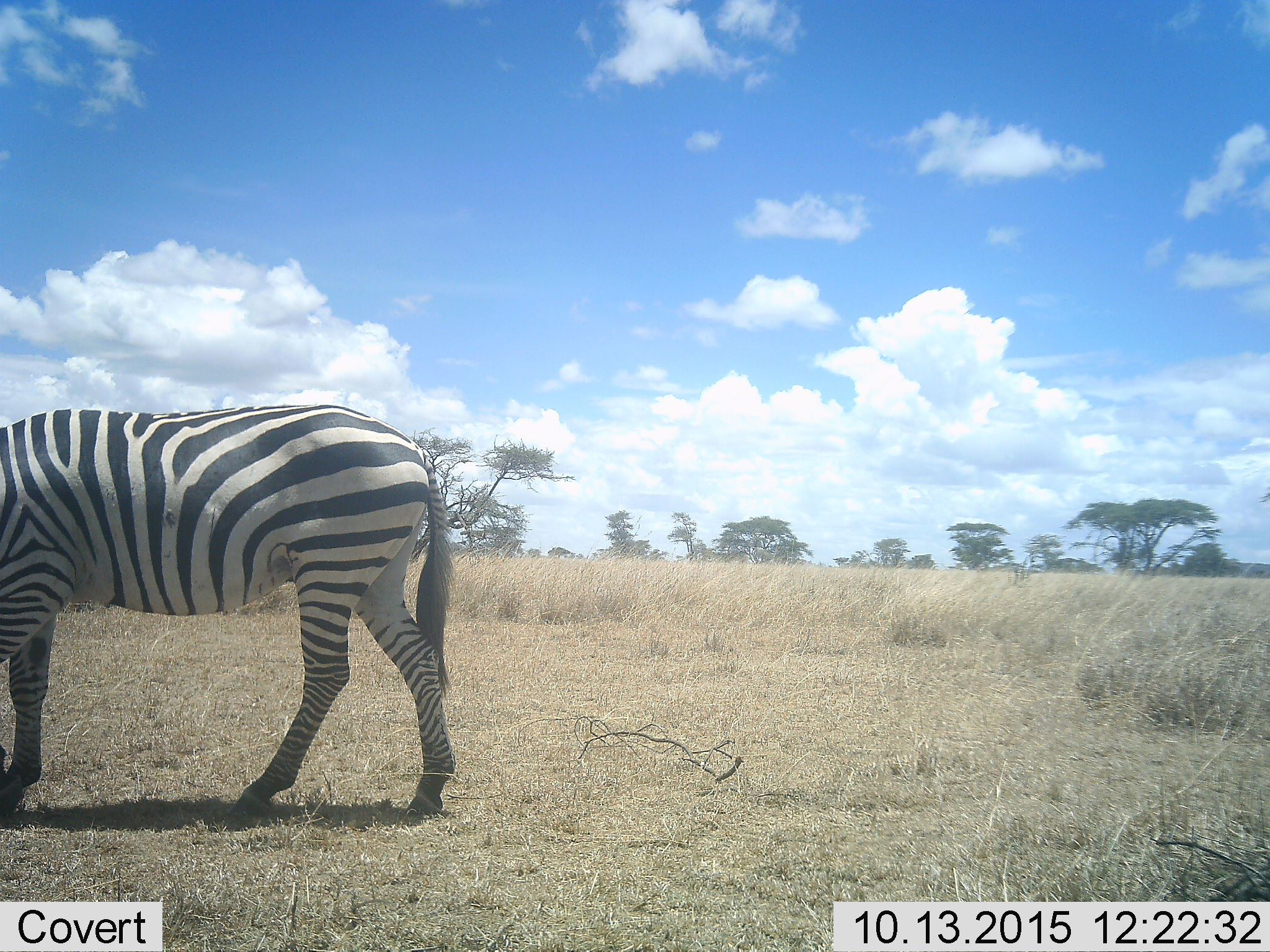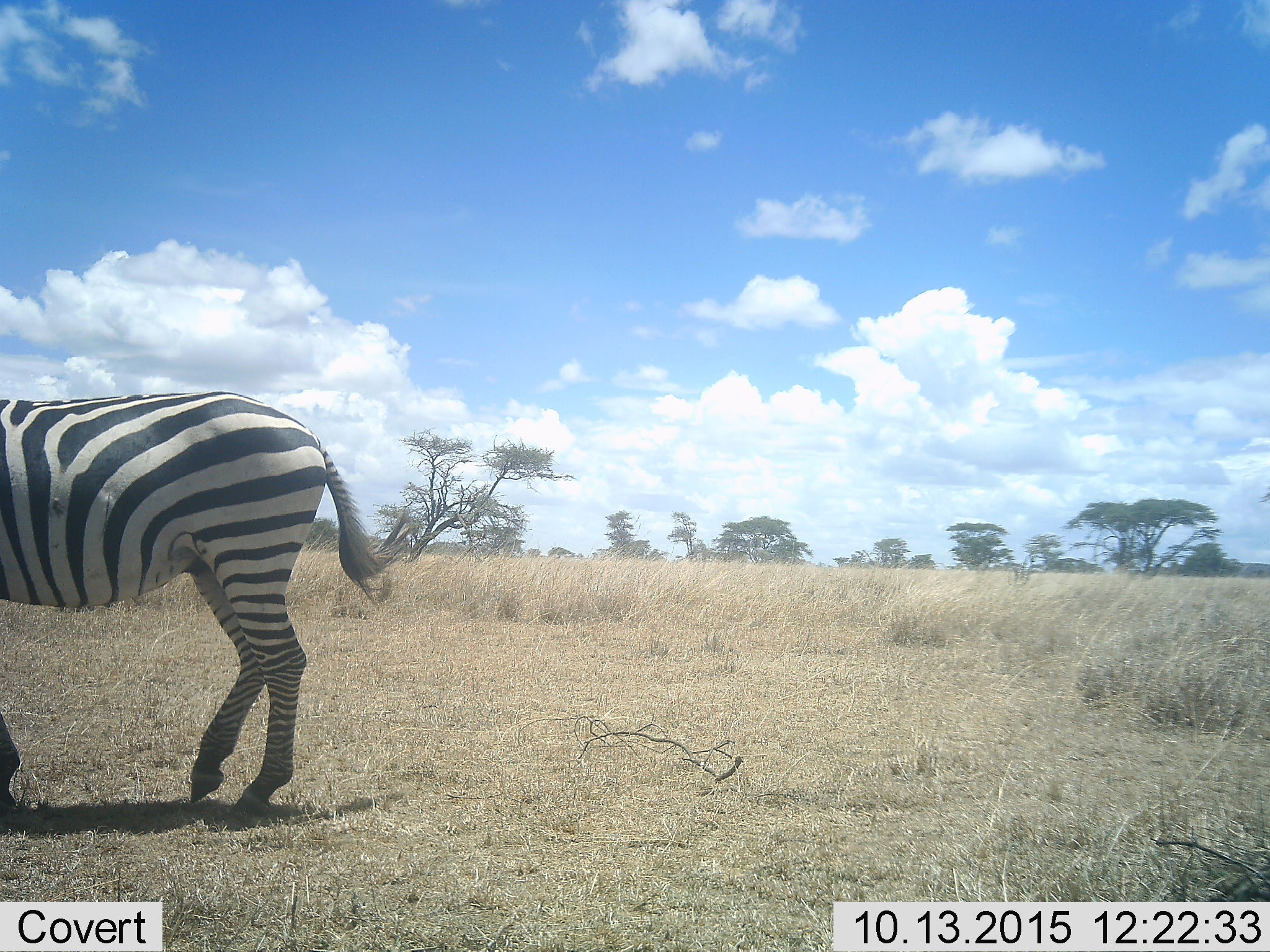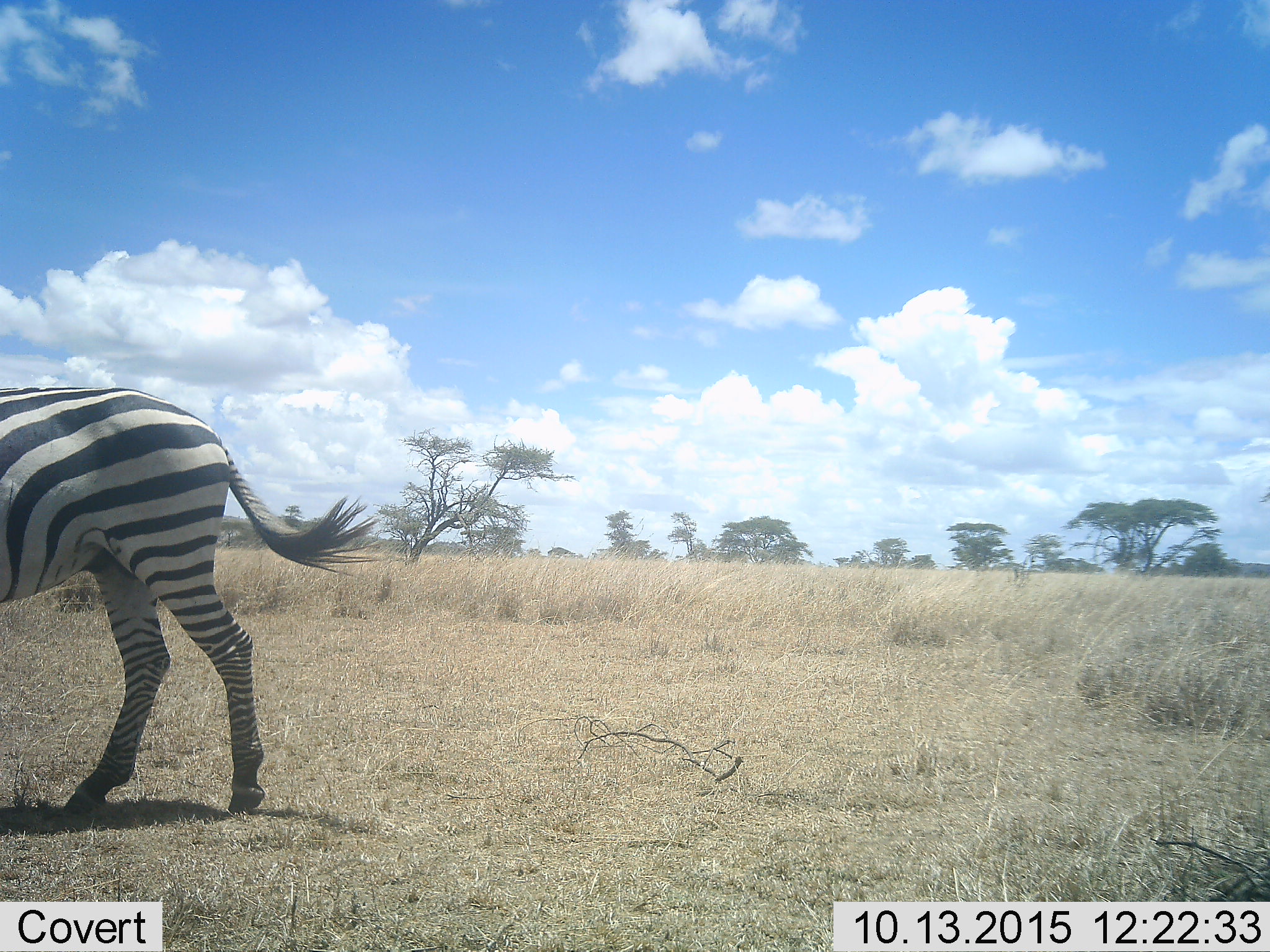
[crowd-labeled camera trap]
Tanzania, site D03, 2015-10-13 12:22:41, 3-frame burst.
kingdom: Animalia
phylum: Chordata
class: Mammalia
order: Perissodactyla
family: Equidae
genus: Equus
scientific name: Equus quagga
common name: plains zebra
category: zebra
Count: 1.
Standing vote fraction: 25%.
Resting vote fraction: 0%.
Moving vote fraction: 80%.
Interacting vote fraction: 0%.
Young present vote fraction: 0%.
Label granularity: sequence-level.